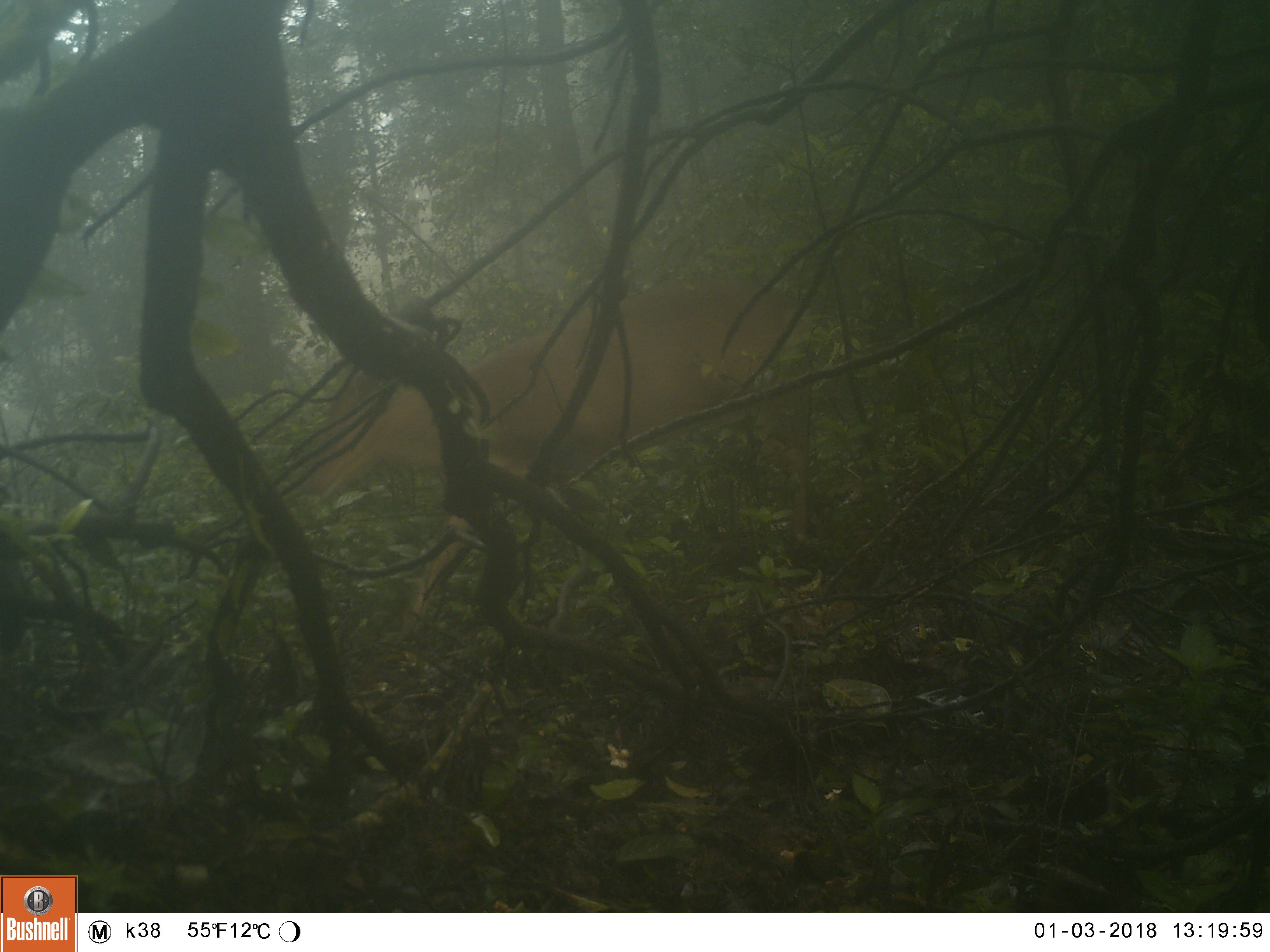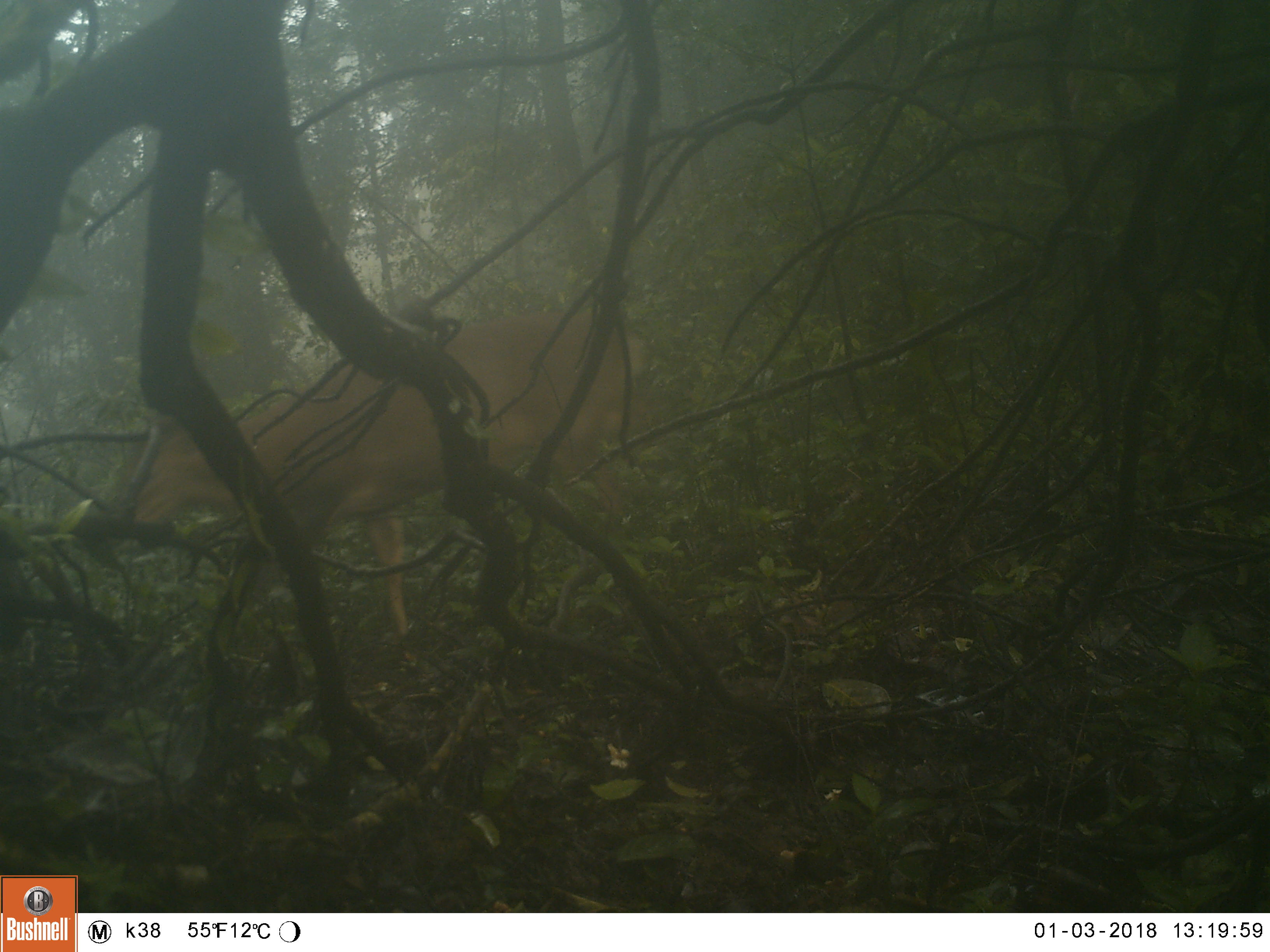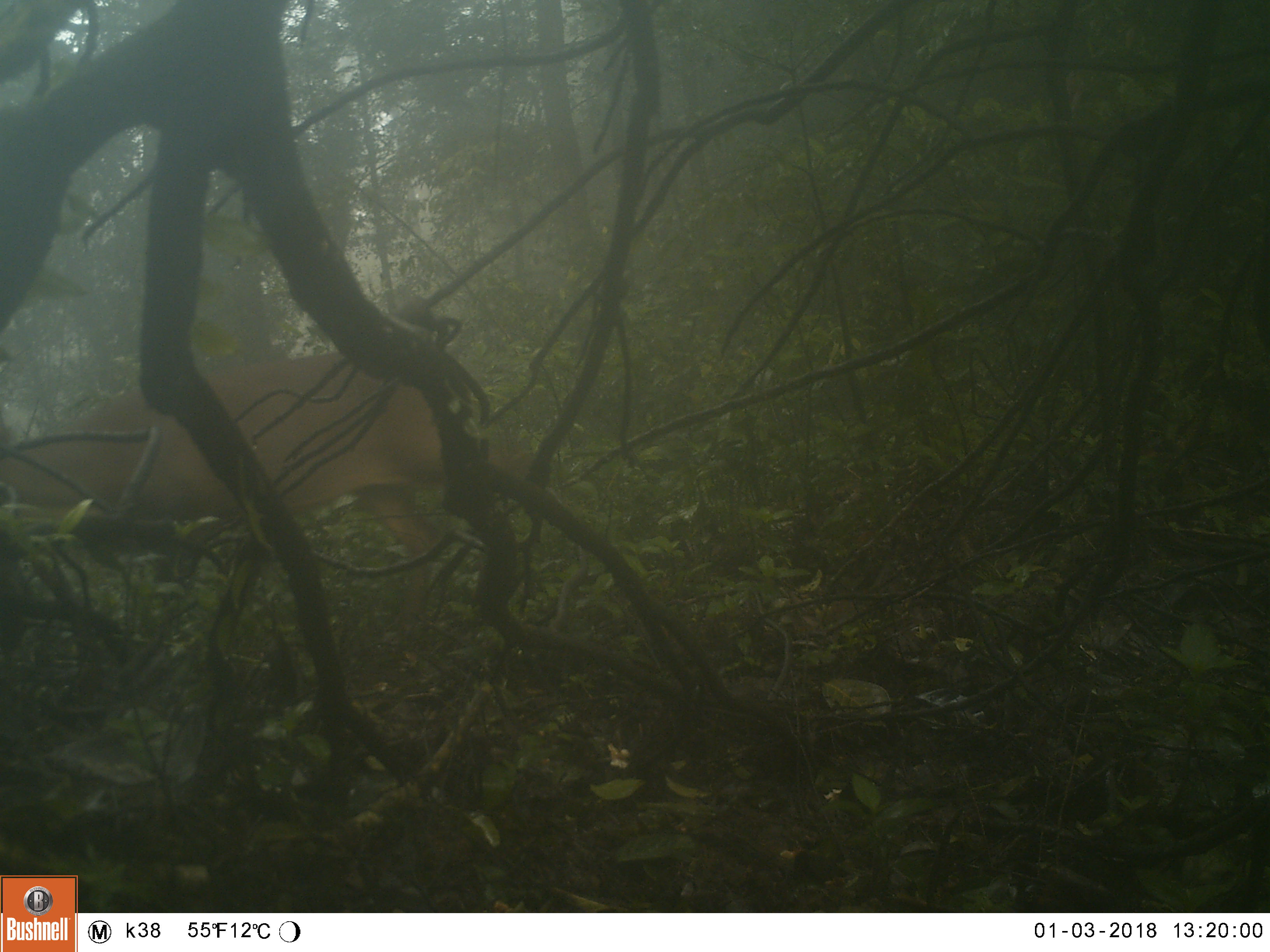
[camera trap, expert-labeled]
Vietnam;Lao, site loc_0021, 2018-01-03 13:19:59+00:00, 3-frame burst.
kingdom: Animalia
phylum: Chordata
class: Mammalia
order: Artiodactyla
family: Cervidae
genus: Muntiacus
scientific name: Muntiacus vuquangensis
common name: large-antlered muntjac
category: large antlered muntjac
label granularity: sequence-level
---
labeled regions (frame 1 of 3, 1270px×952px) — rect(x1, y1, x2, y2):
large antlered muntjac: rect(303, 276, 816, 646)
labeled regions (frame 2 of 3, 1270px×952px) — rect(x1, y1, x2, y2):
large antlered muntjac: rect(116, 307, 646, 664)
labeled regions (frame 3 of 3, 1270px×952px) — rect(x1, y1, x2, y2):
large antlered muntjac: rect(0, 348, 536, 626)